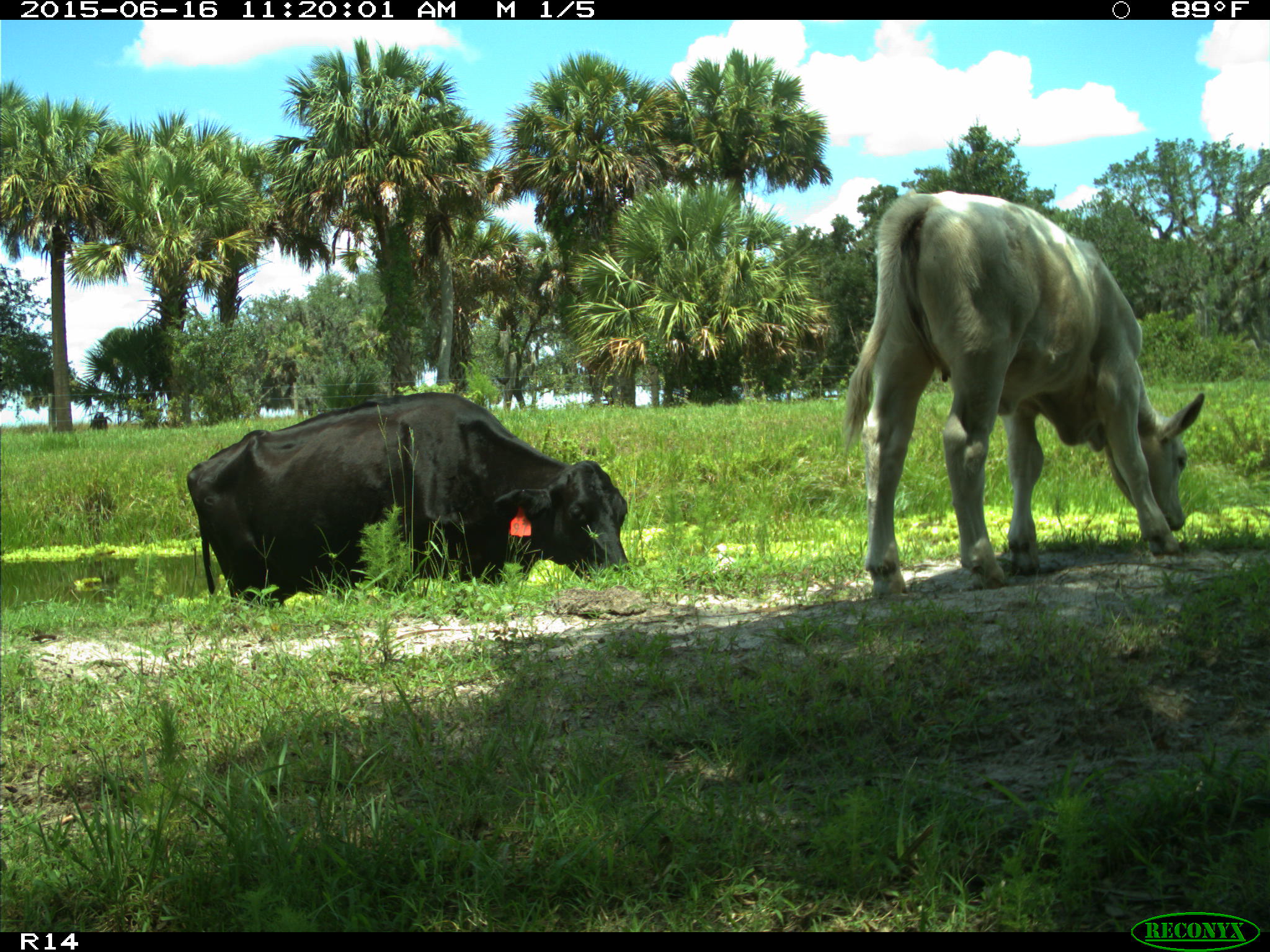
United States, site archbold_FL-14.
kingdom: Animalia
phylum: Chordata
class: Mammalia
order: Artiodactyla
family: Bovidae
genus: Bos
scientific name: Bos taurus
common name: domestic cow